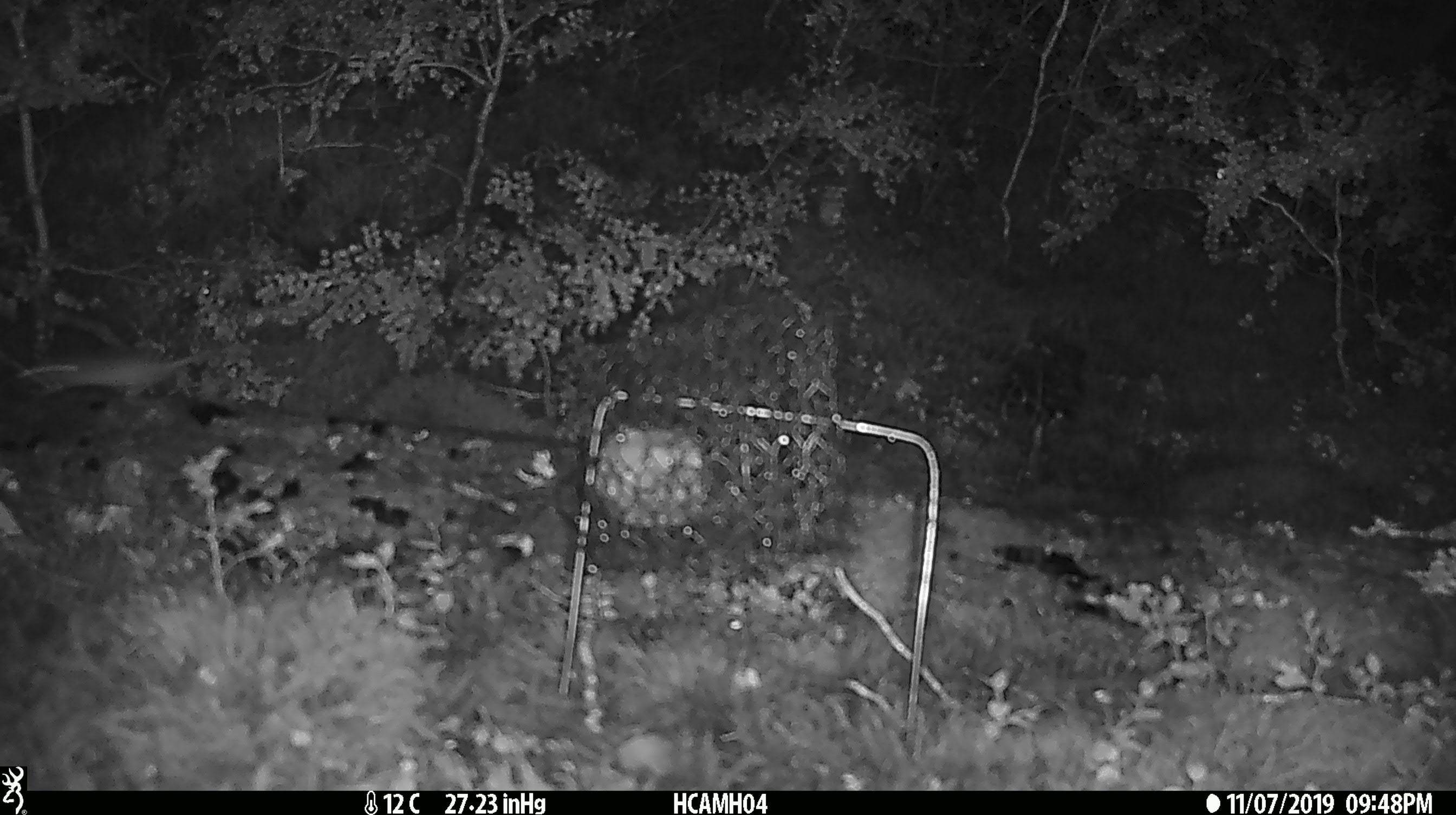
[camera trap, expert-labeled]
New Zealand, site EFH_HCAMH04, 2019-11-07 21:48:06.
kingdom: Animalia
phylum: Chordata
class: Mammalia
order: Rodentia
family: Muridae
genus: Mus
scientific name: Mus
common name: mouse